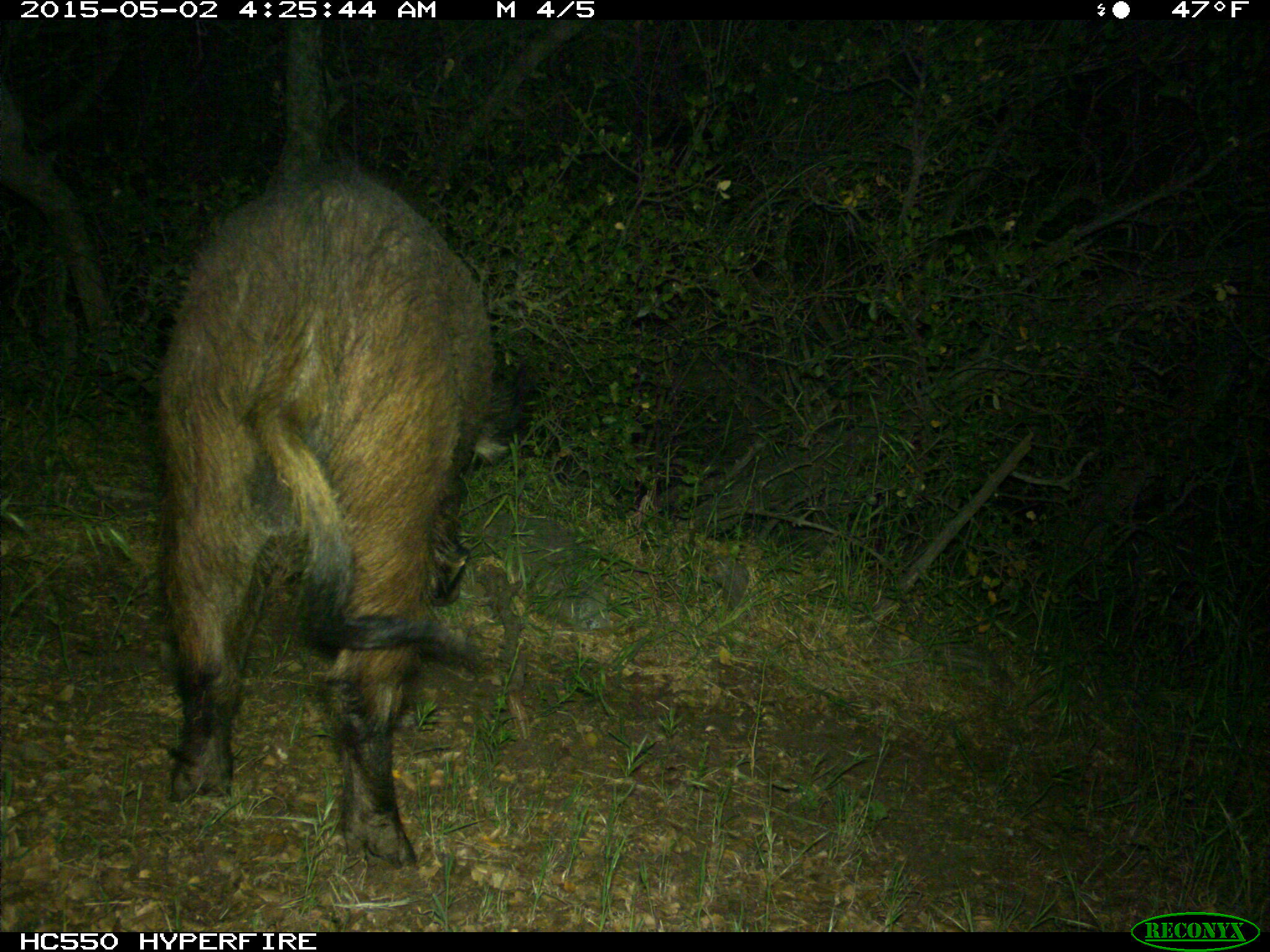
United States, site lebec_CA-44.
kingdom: Animalia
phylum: Chordata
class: Mammalia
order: Artiodactyla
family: Suidae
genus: Sus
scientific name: Sus scrofa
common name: wild boar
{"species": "Sus scrofa (wild boar)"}